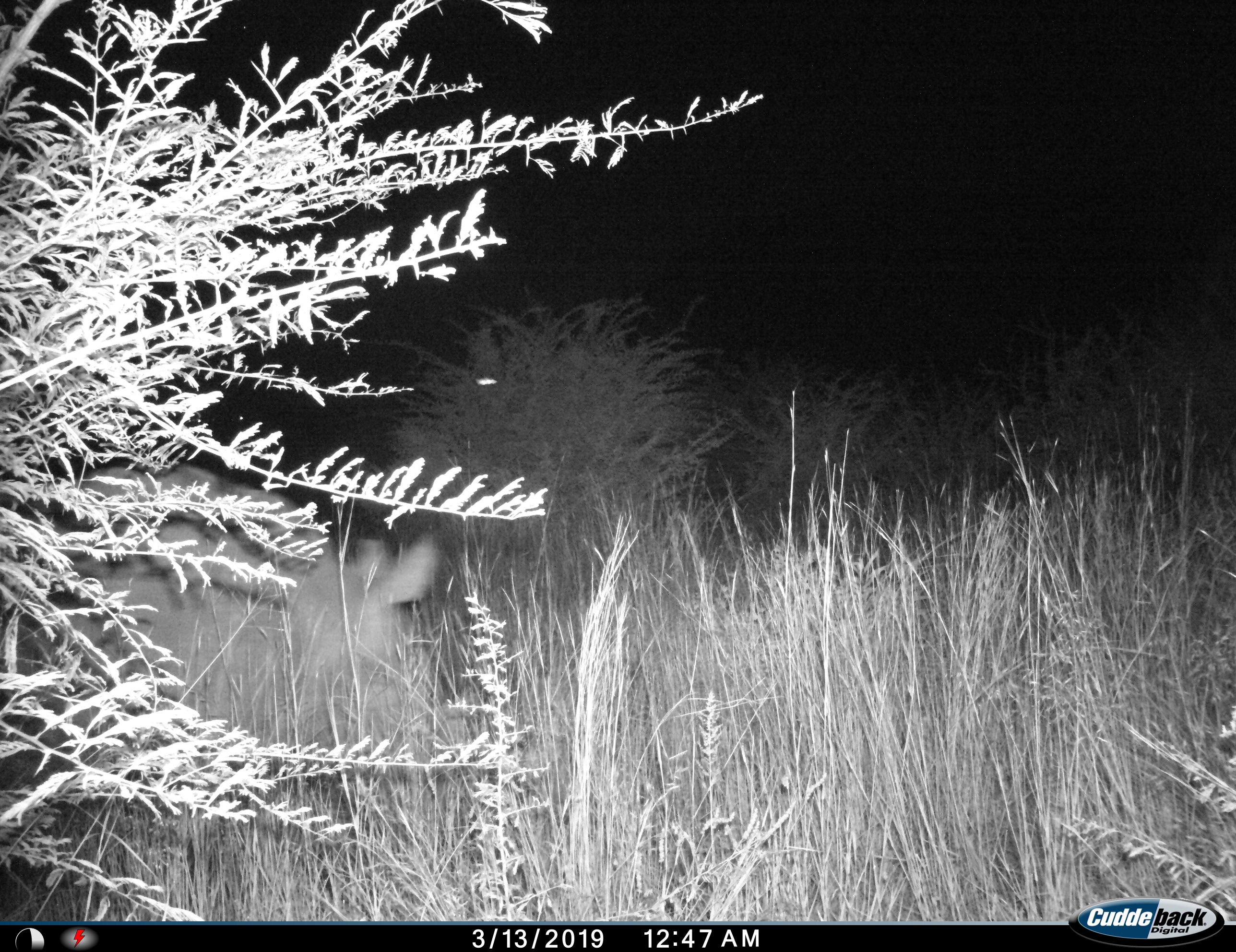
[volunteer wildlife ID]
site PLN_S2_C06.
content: unidentified animal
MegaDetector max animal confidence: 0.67